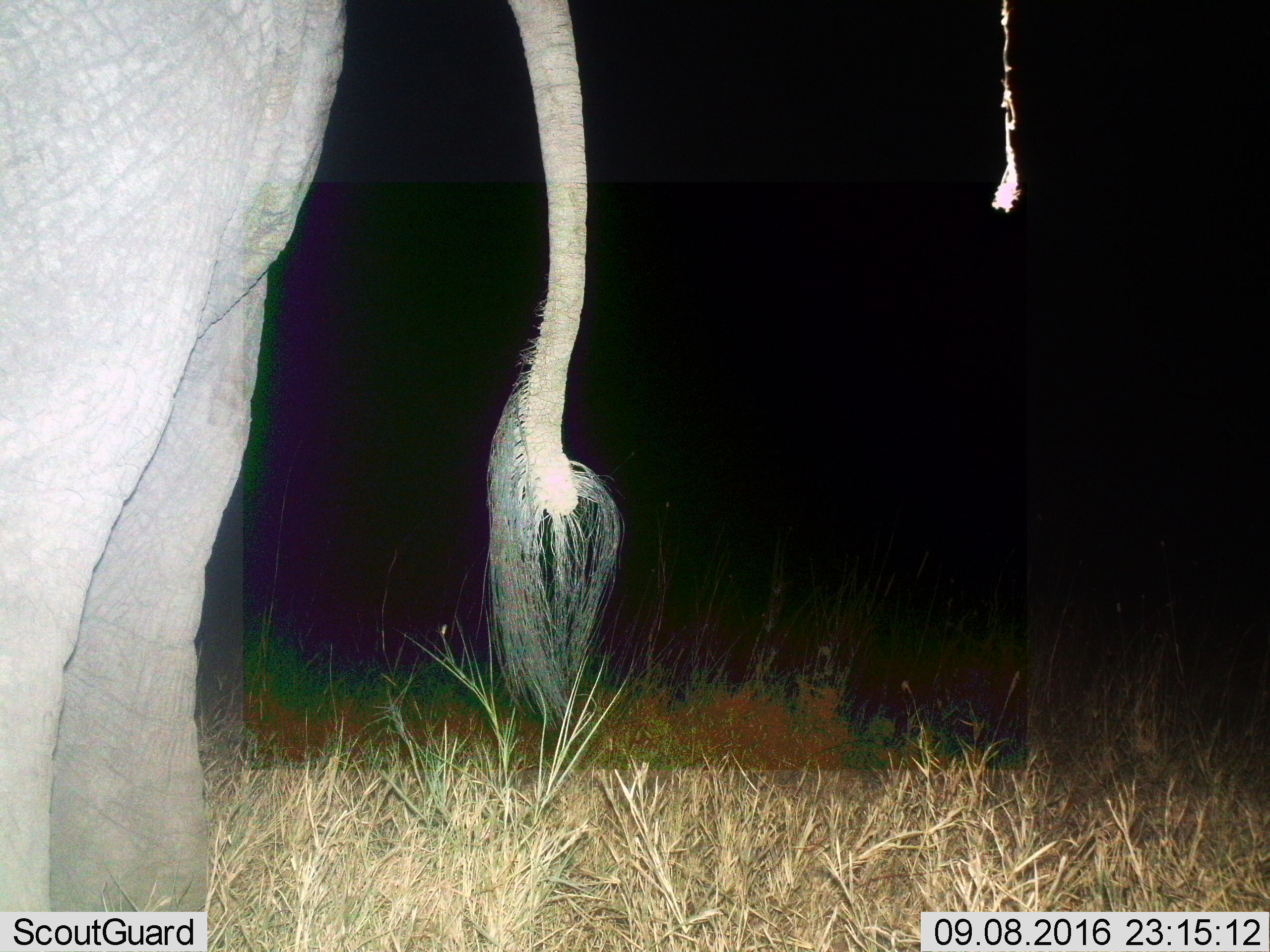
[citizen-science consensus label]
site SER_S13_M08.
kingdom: Animalia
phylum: Chordata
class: Mammalia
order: Proboscidea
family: Elephantidae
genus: Loxodonta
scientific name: Loxodonta africana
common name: african bush elephant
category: elephant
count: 1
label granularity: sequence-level